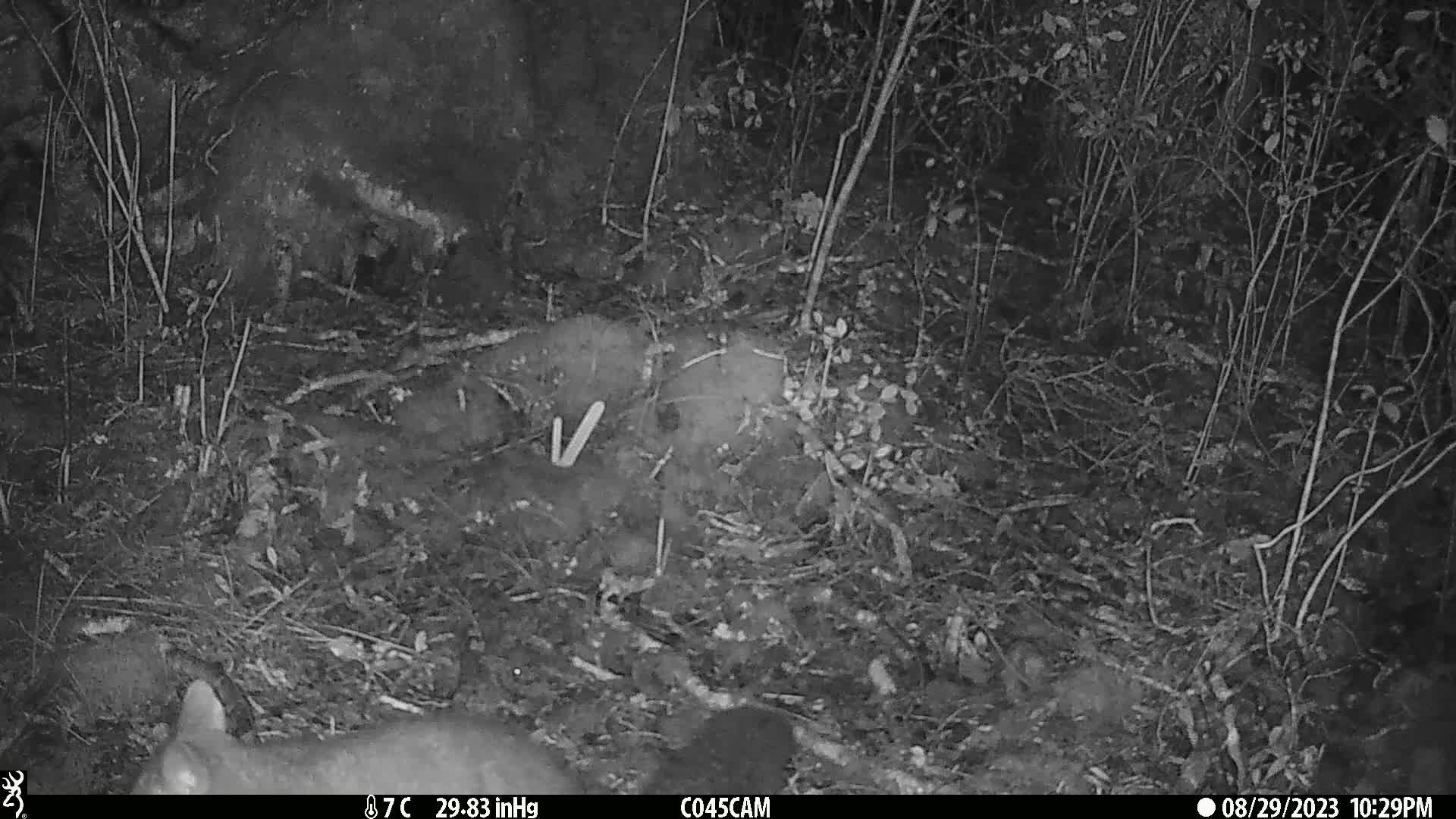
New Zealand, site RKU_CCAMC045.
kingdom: Animalia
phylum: Chordata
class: Mammalia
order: Diprotodontia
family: Phalangeridae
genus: Trichosurus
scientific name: Trichosurus vulpecula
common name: common brushtail possum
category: possum